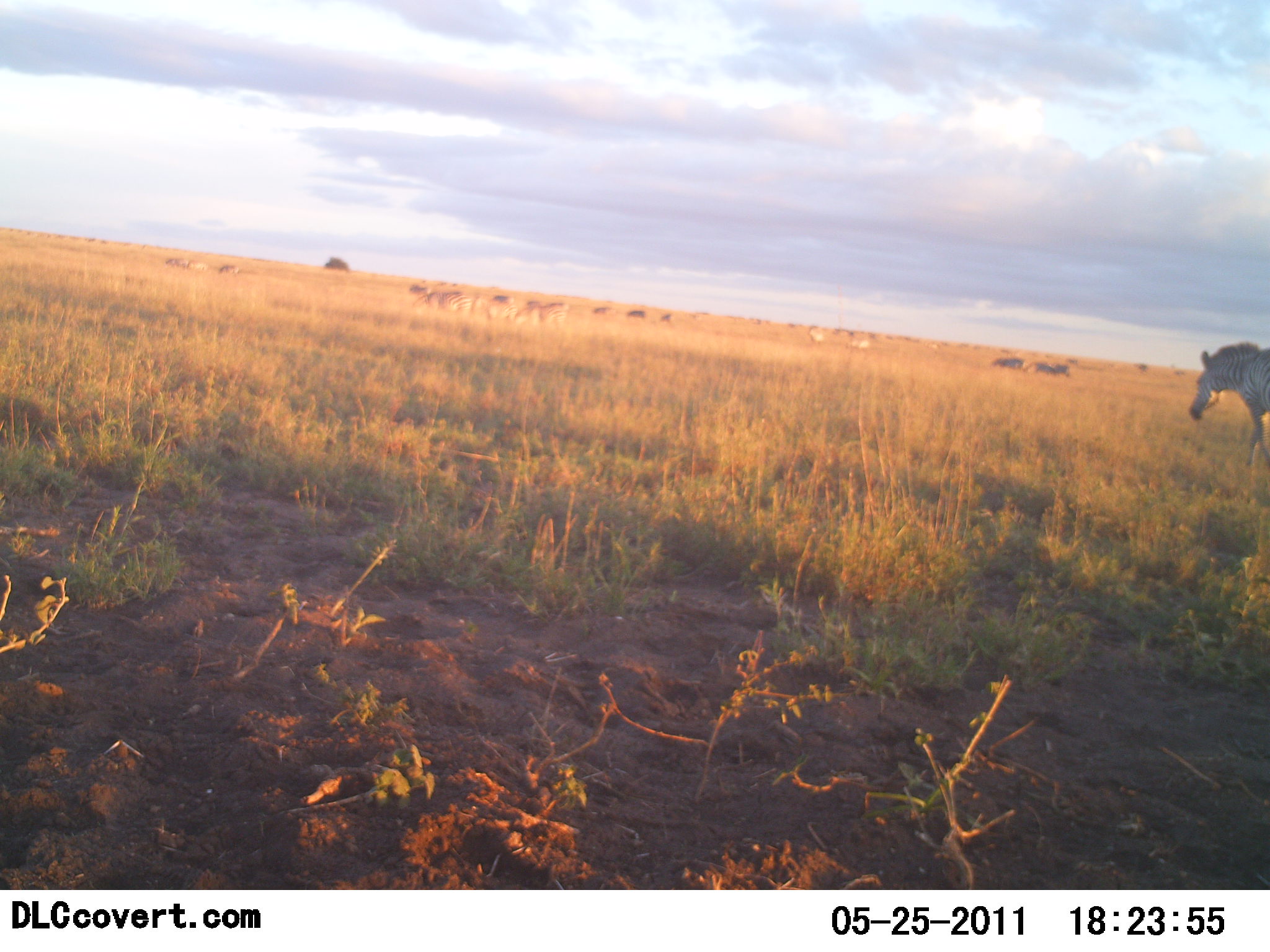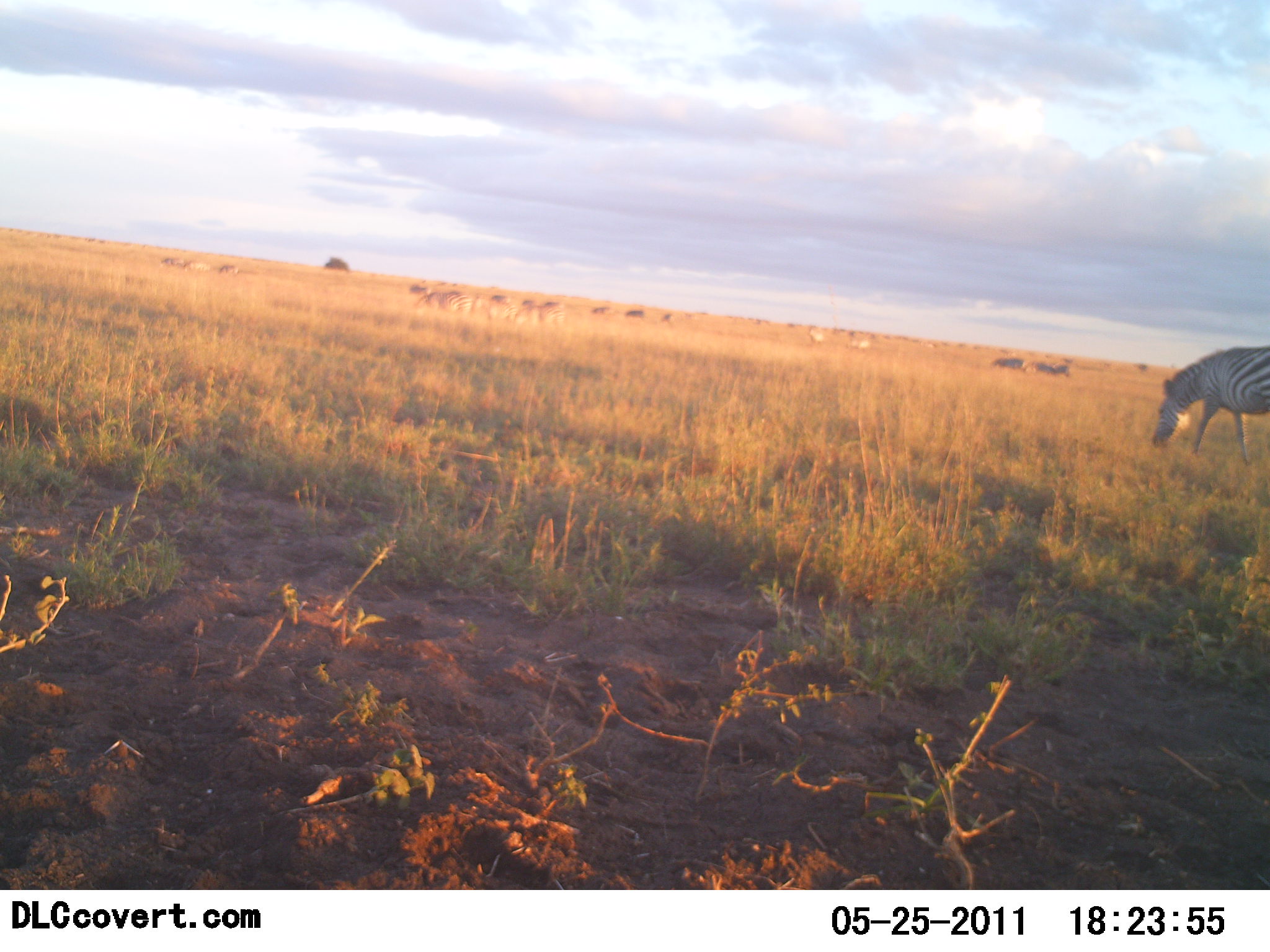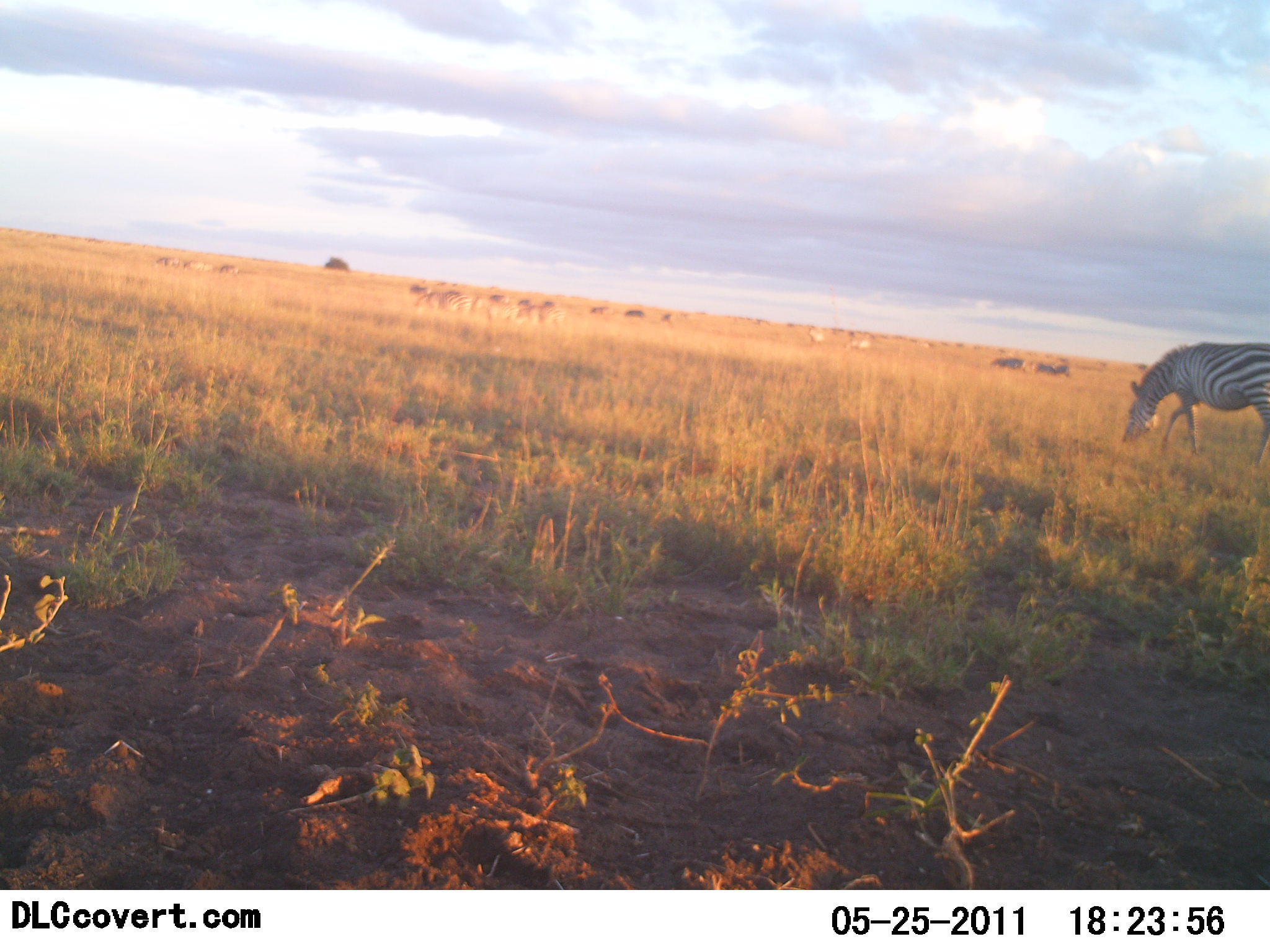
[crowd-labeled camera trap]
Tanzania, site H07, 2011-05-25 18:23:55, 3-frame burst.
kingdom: Animalia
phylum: Chordata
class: Mammalia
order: Perissodactyla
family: Equidae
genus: Equus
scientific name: Equus quagga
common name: plains zebra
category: zebra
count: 1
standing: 0%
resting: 0%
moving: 85%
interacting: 0%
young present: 0%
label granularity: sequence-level